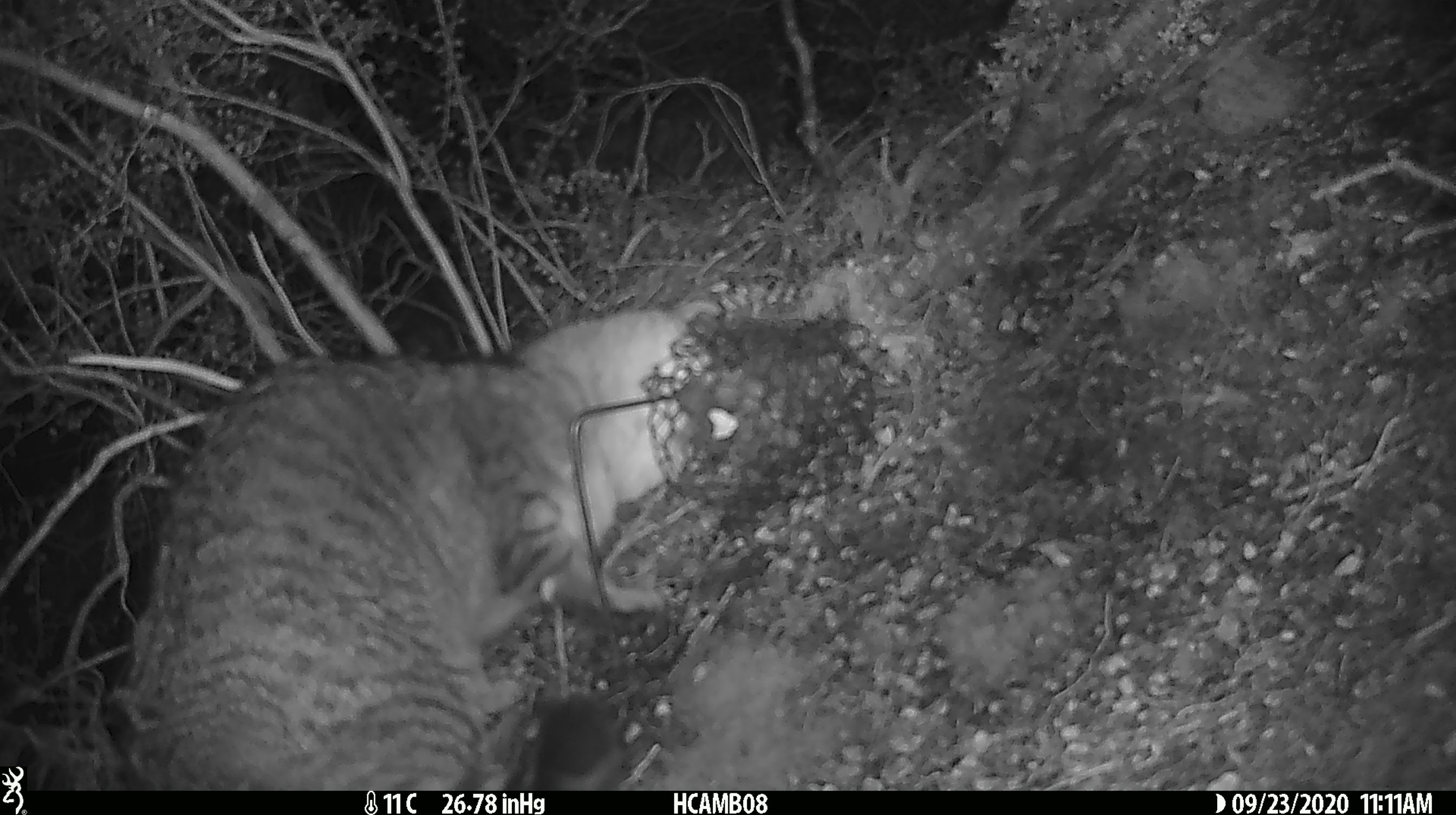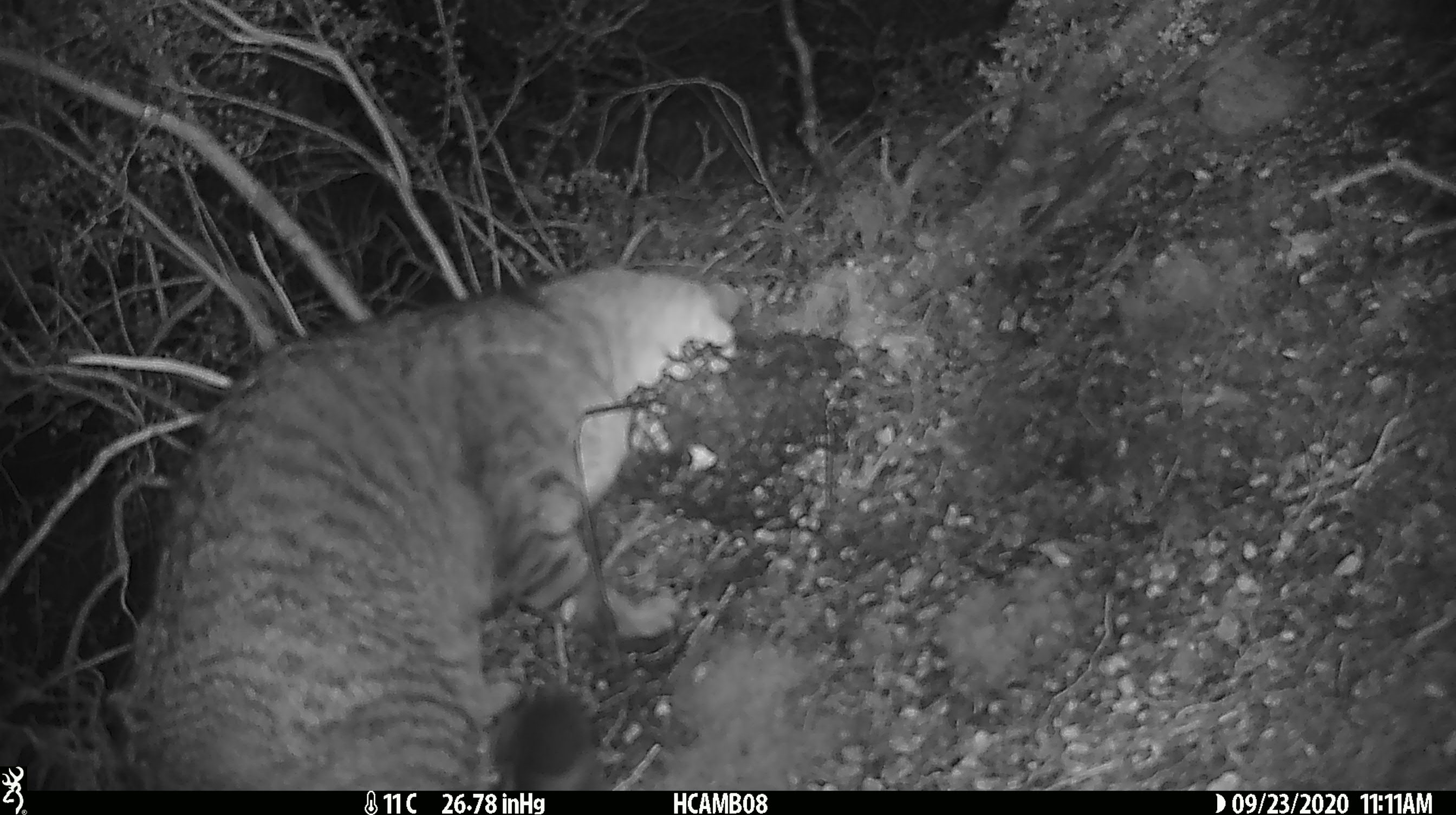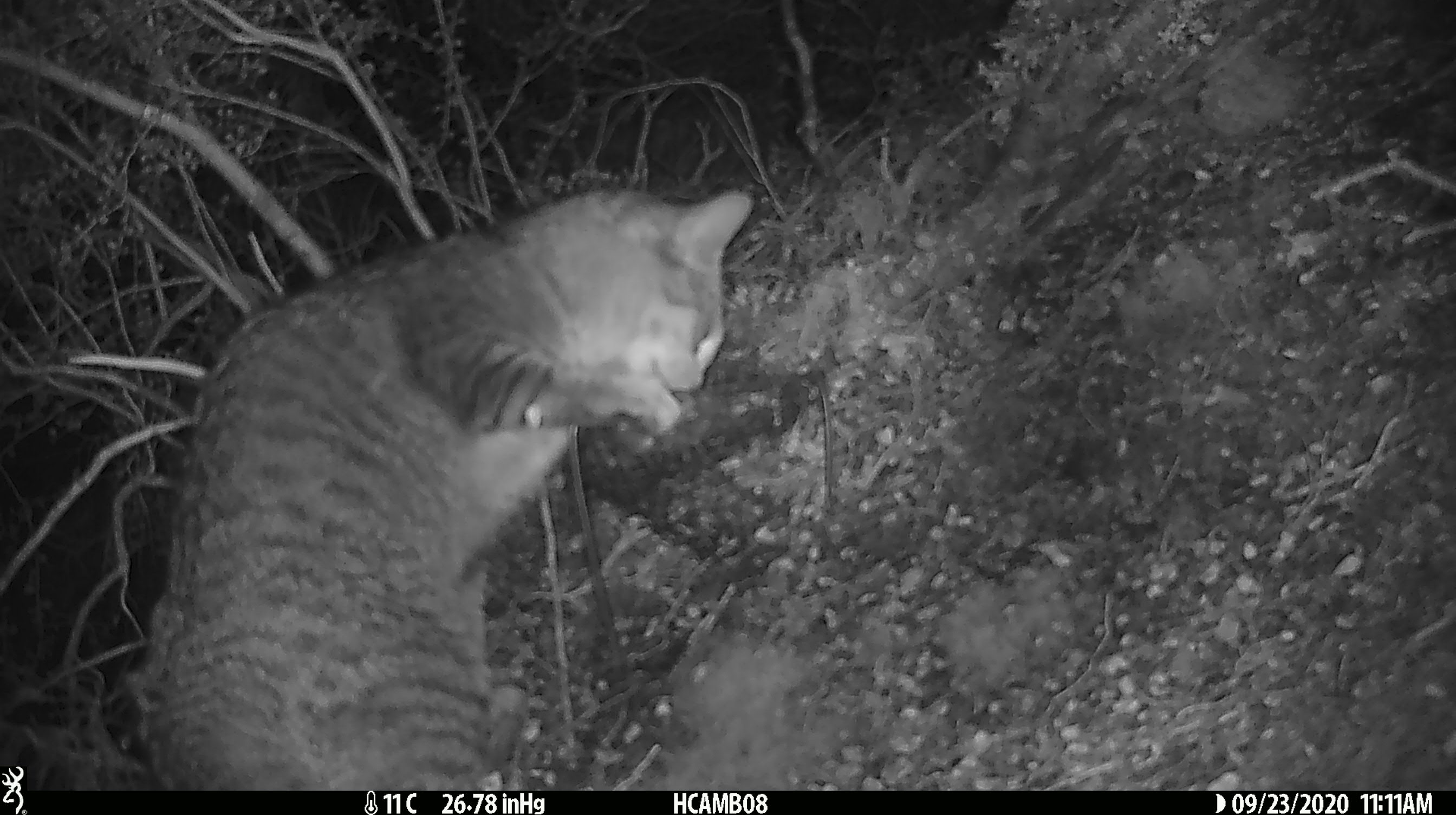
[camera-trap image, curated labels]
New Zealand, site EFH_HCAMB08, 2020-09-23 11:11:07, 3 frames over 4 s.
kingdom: Animalia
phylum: Chordata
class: Mammalia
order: Carnivora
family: Felidae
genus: Felis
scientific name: Felis catus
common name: domestic cat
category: cat